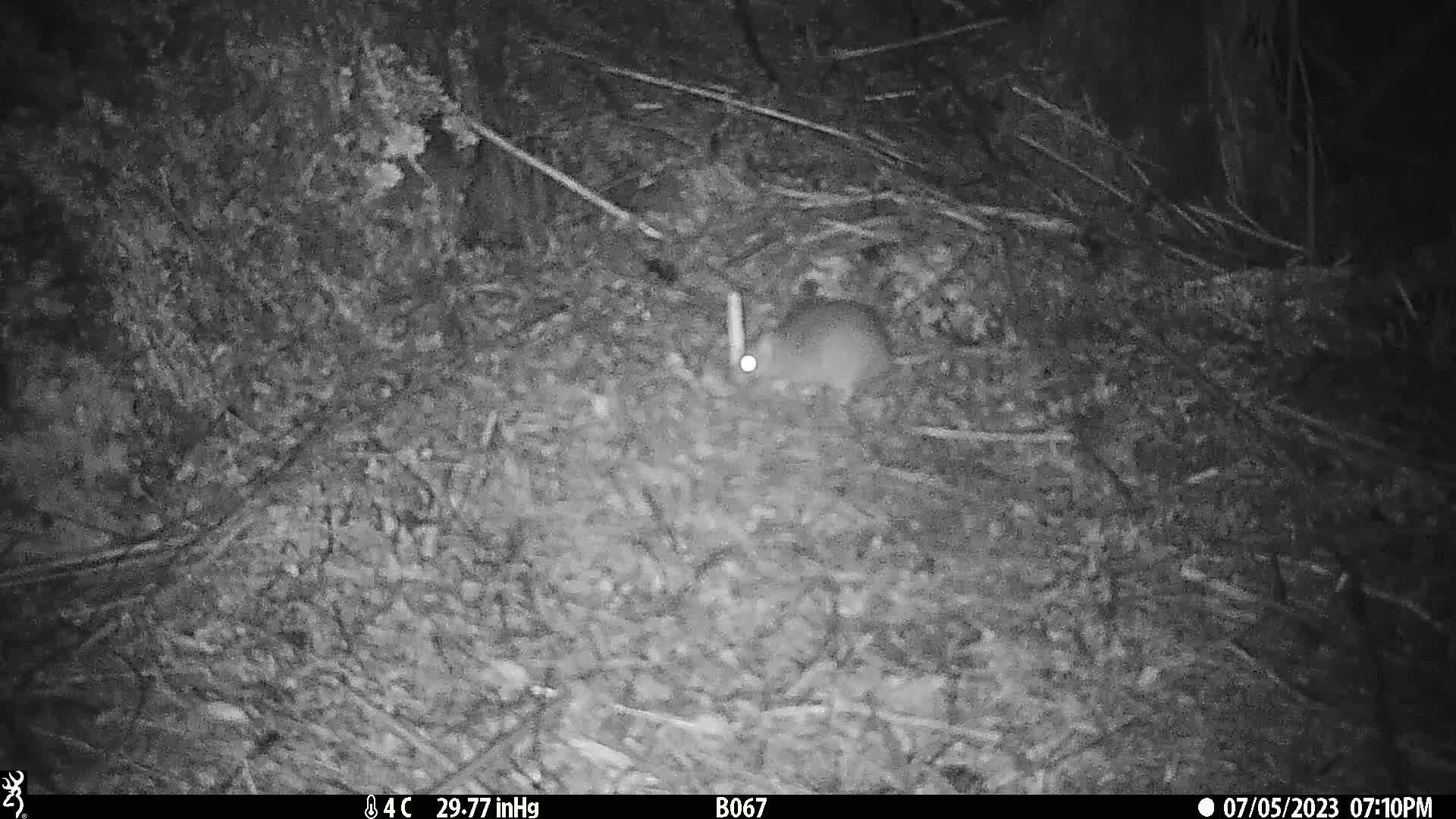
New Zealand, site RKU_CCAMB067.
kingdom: Animalia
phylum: Chordata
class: Mammalia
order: Rodentia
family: Muridae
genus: Rattus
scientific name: Rattus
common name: rat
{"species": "rat (Rattus)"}